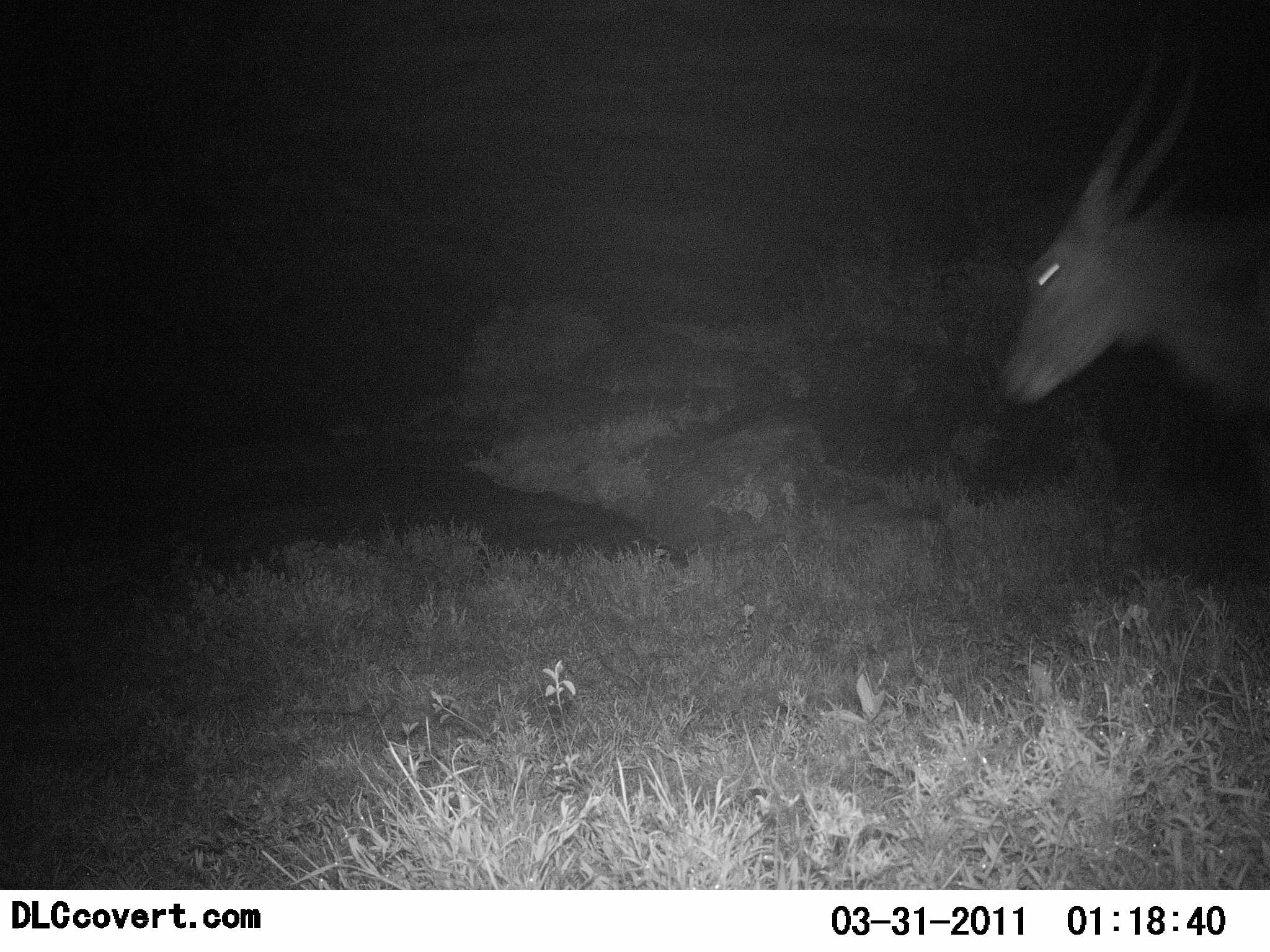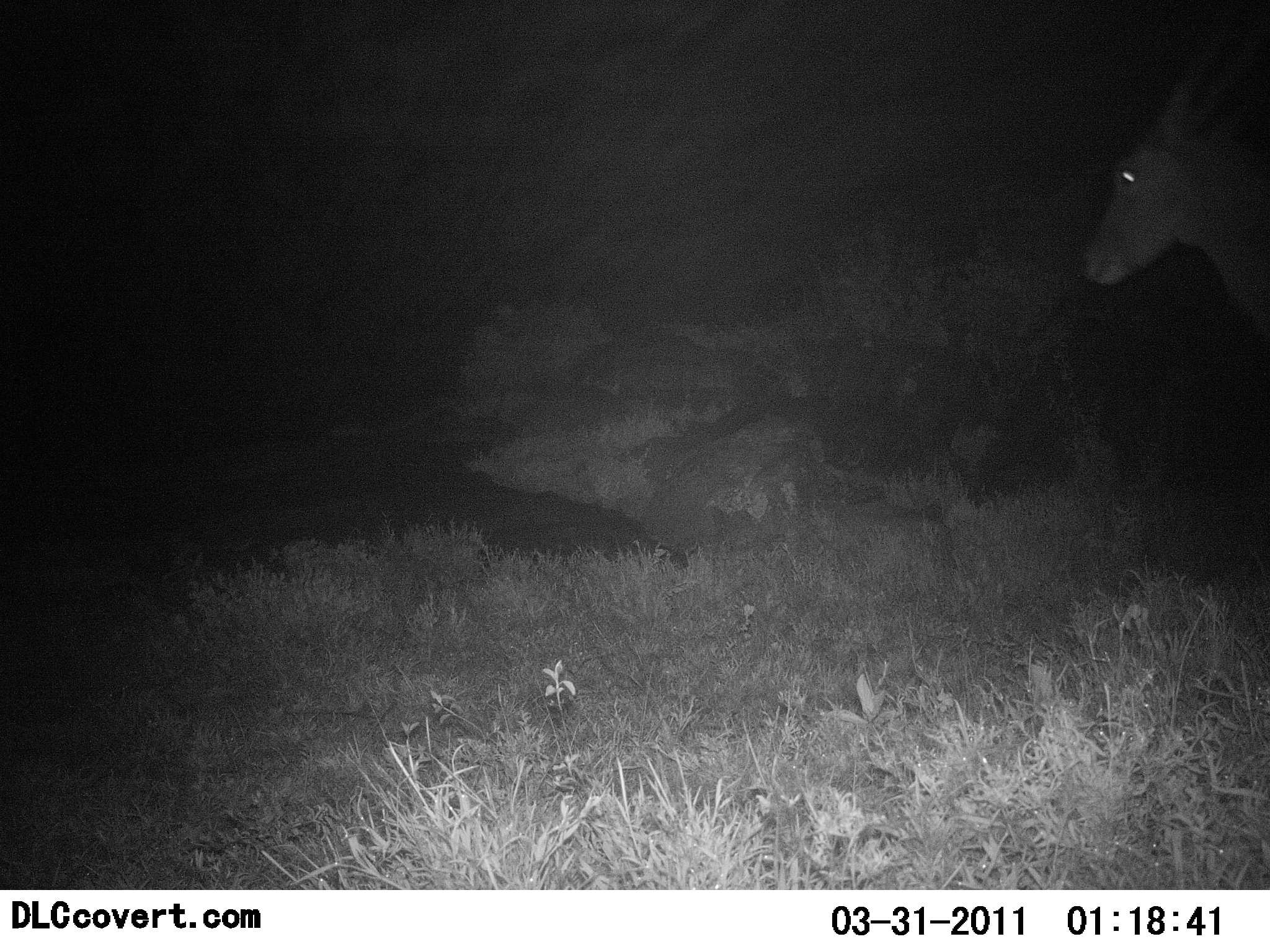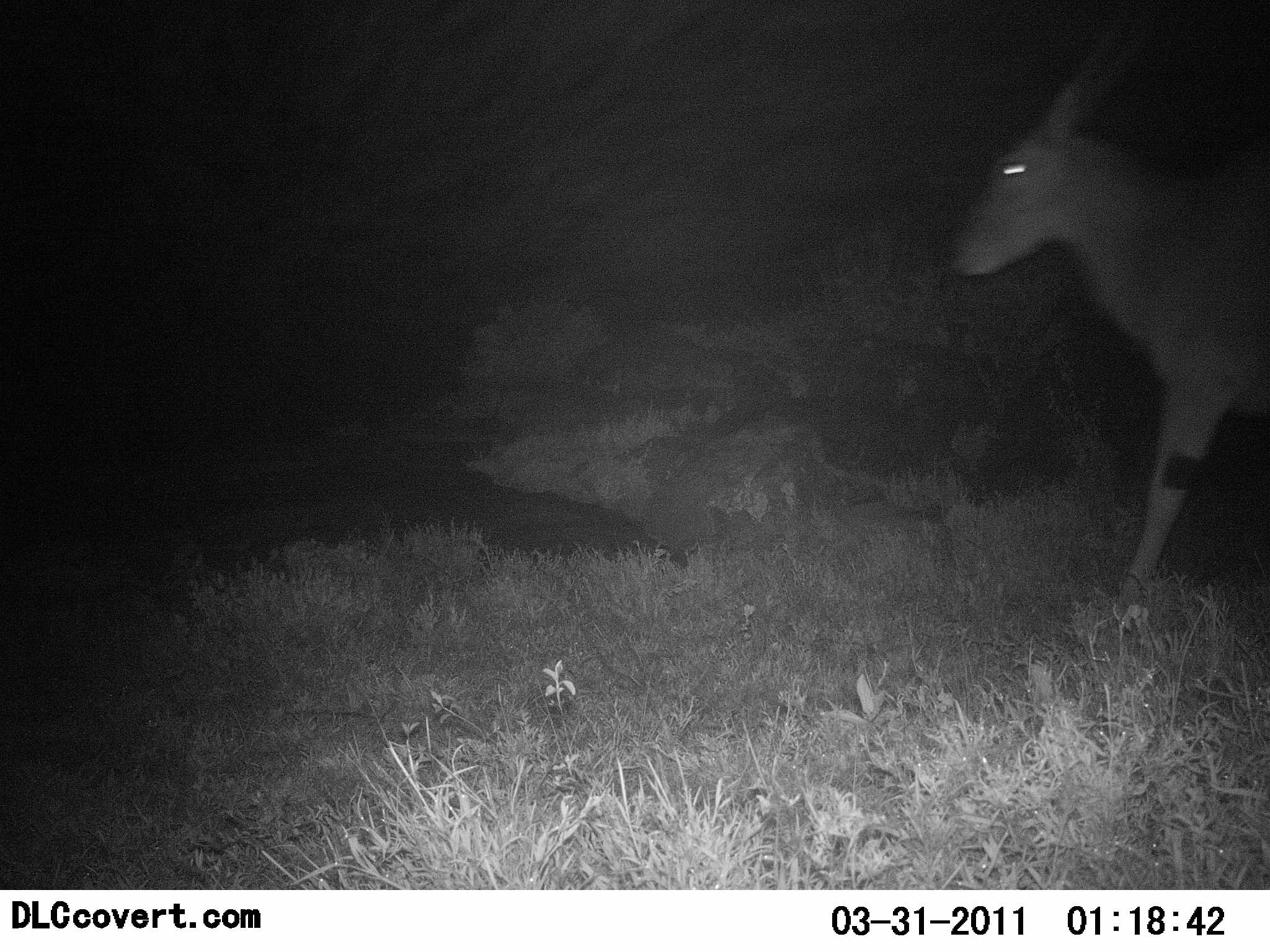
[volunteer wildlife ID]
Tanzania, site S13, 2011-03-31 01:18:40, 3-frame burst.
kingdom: Animalia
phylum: Chordata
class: Mammalia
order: Artiodactyla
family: Bovidae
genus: Tragelaphus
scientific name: Tragelaphus scriptus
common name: bushbuck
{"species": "bushbuck (Tragelaphus scriptus)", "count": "1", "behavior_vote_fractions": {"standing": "20%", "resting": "0%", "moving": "80%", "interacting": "0%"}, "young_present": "0%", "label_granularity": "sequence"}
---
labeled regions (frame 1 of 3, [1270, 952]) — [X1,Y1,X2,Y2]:
animal: [999,64,1270,457]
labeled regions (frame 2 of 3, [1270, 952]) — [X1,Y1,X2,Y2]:
animal: [1081,36,1270,322]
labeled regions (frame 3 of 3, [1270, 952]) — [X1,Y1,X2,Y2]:
animal: [952,25,1270,630]